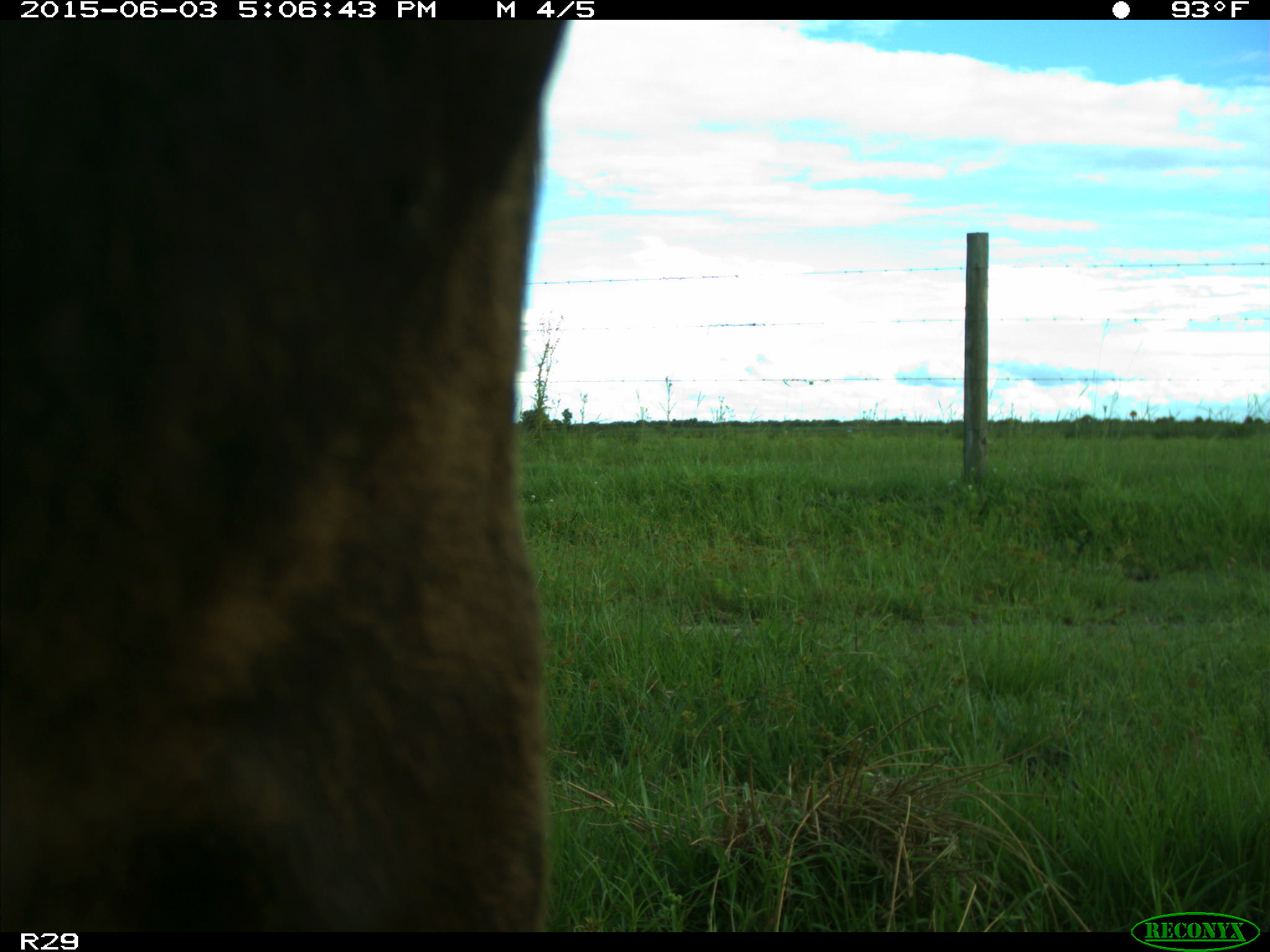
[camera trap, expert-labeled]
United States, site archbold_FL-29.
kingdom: Animalia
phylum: Chordata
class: Mammalia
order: Artiodactyla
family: Bovidae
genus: Bos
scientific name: Bos taurus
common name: domestic cow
Bos taurus (domestic cow).